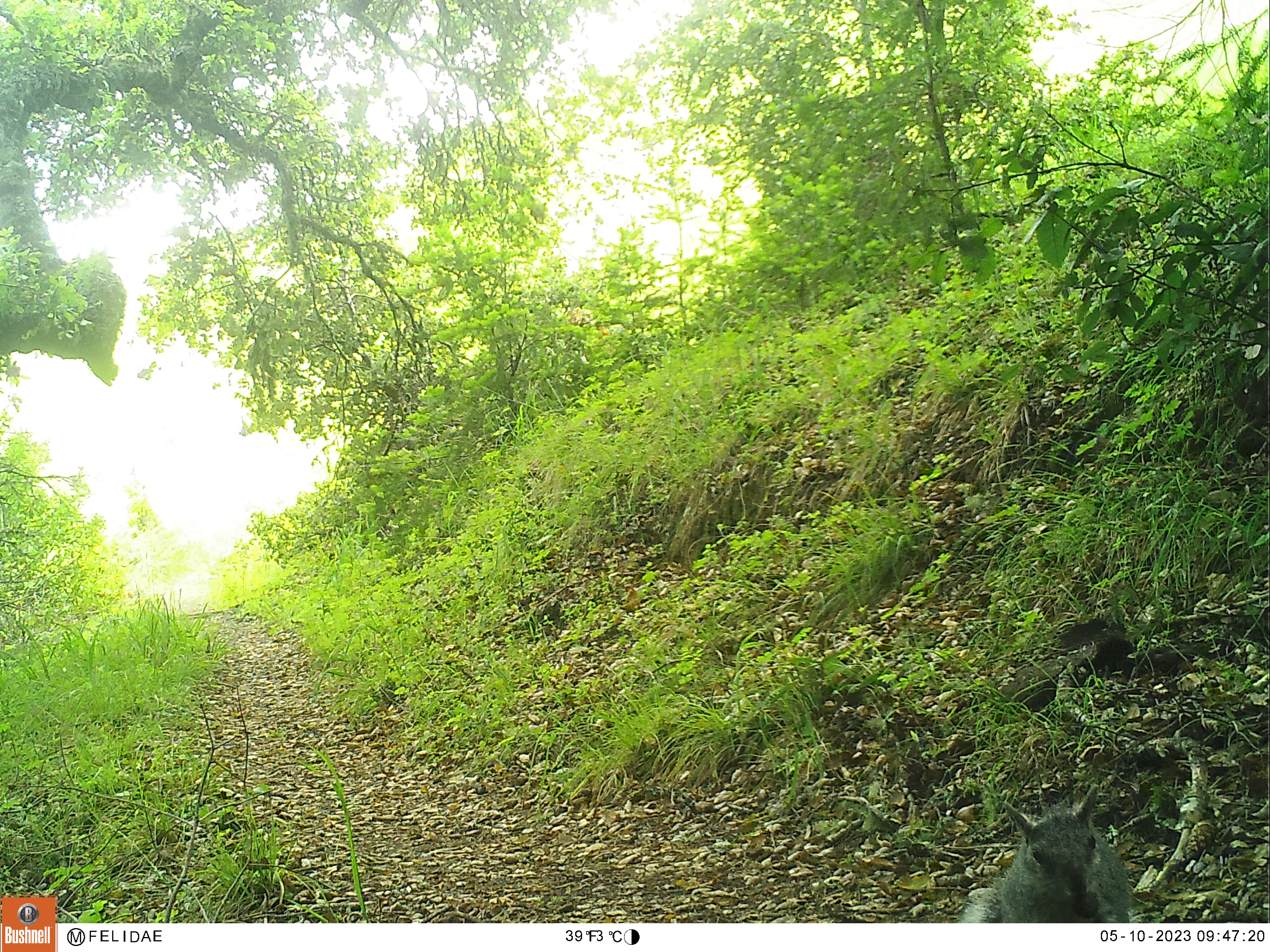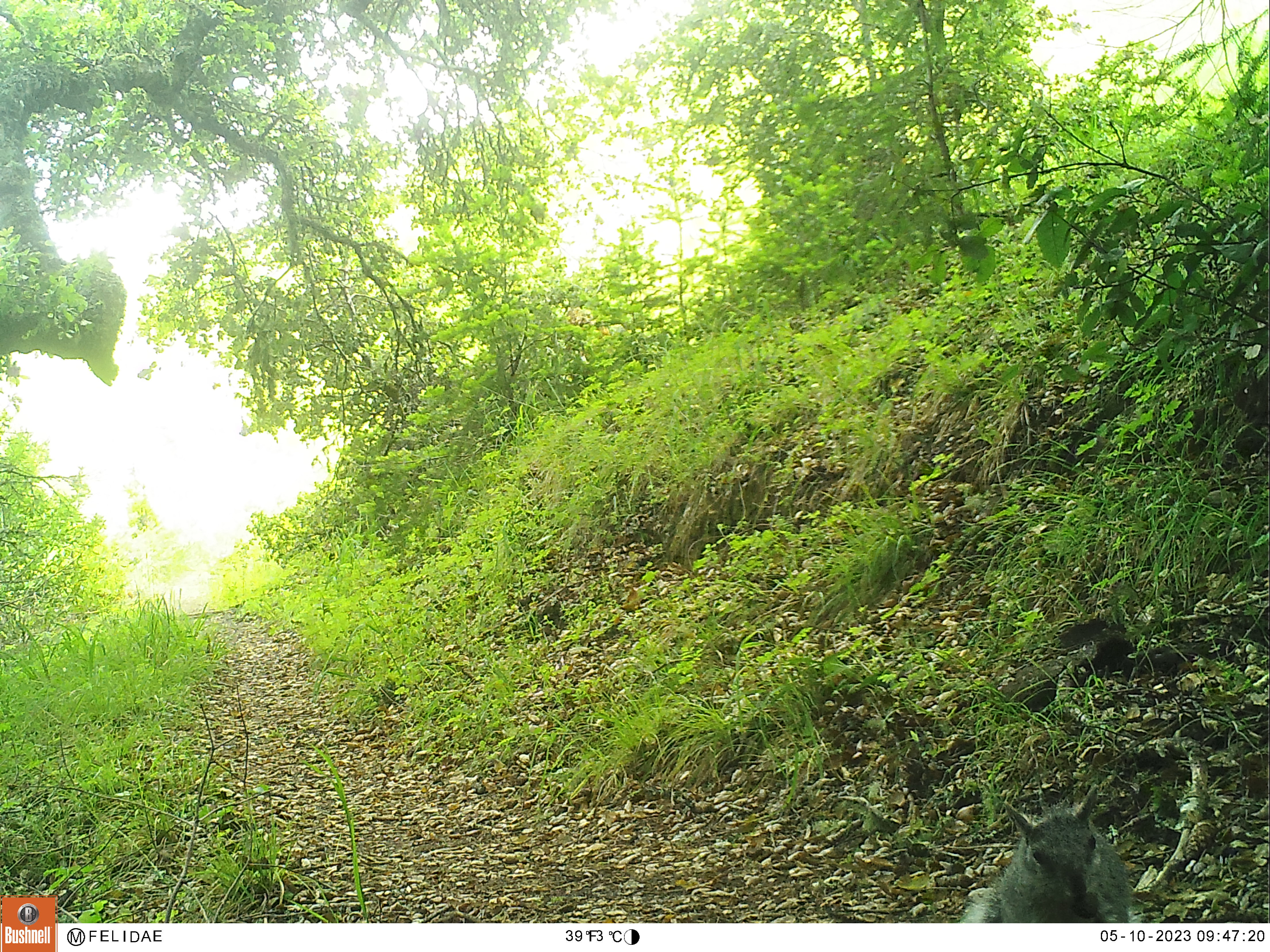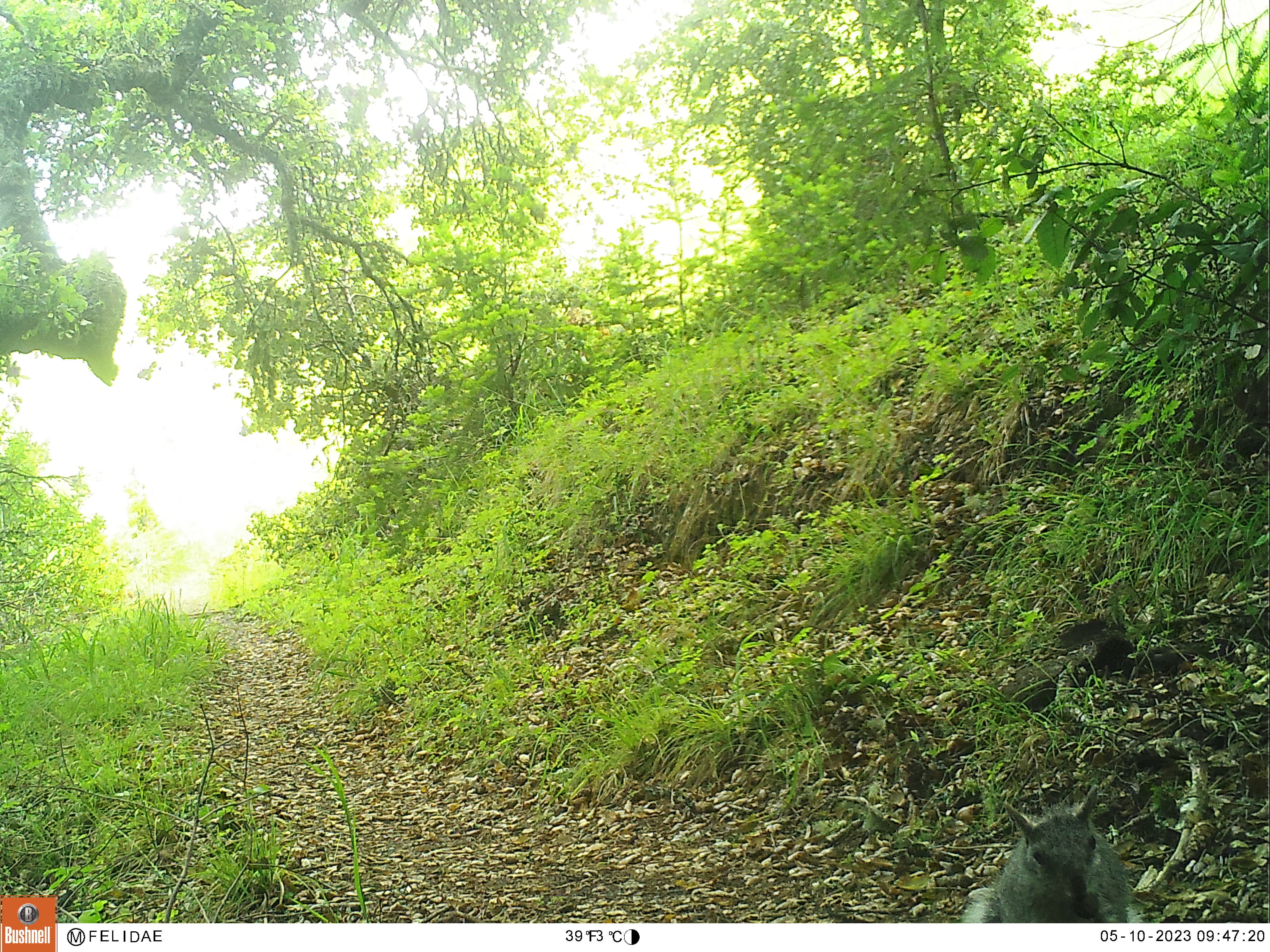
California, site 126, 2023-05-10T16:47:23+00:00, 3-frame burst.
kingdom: Animalia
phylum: Chordata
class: Mammalia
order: Rodentia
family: Sciuridae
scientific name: Sciuridae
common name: squirrel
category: unknown squirrel